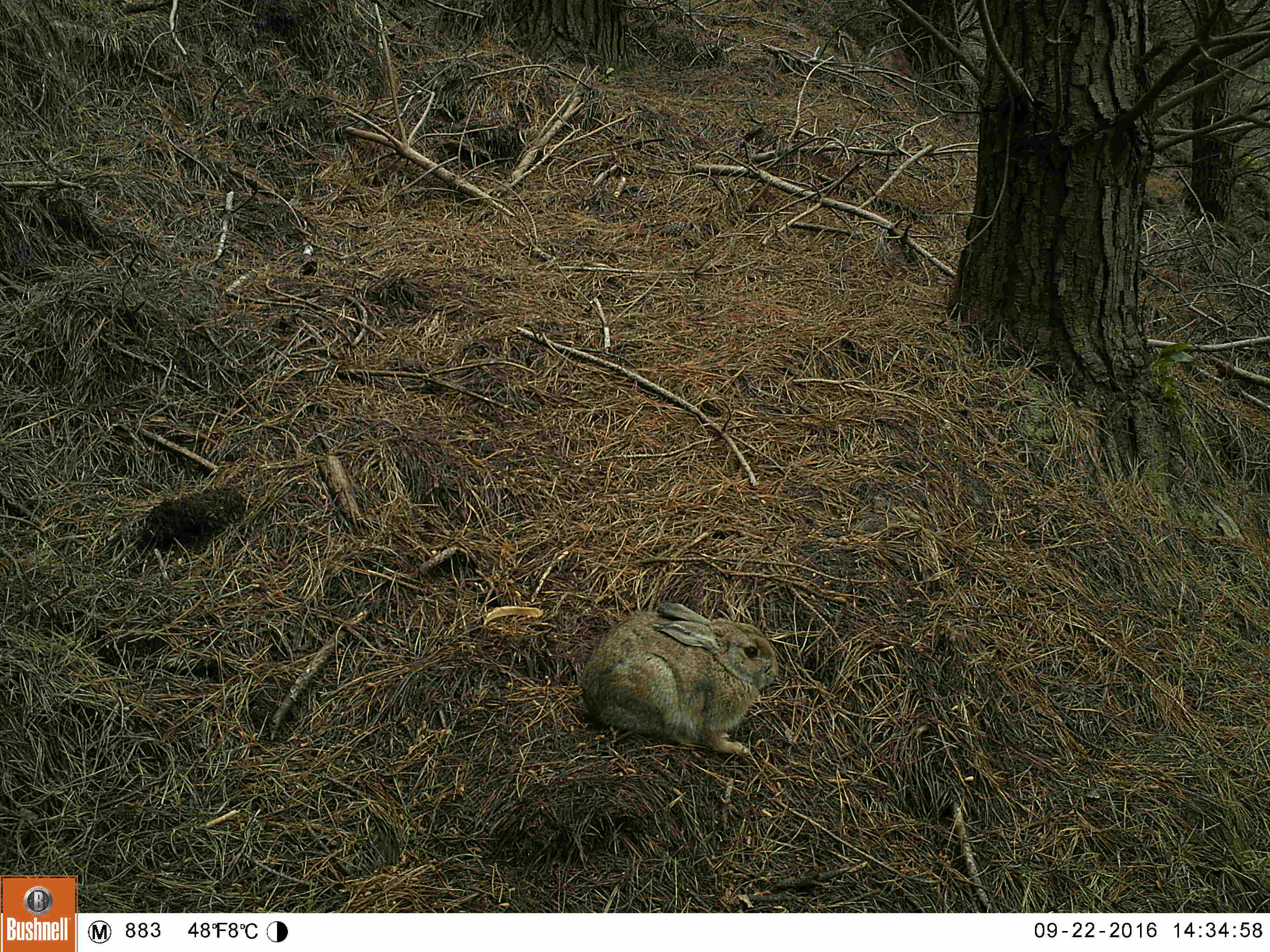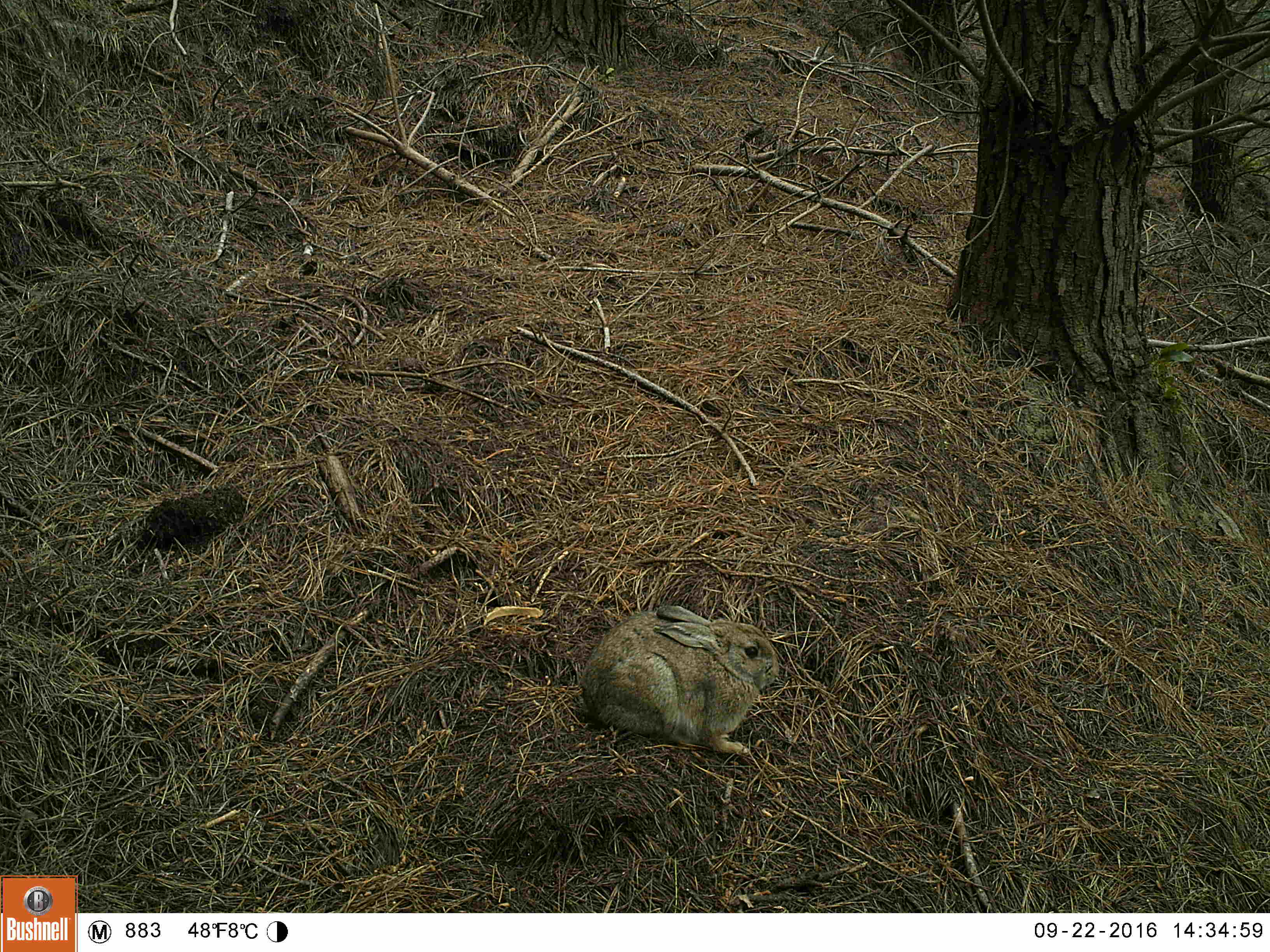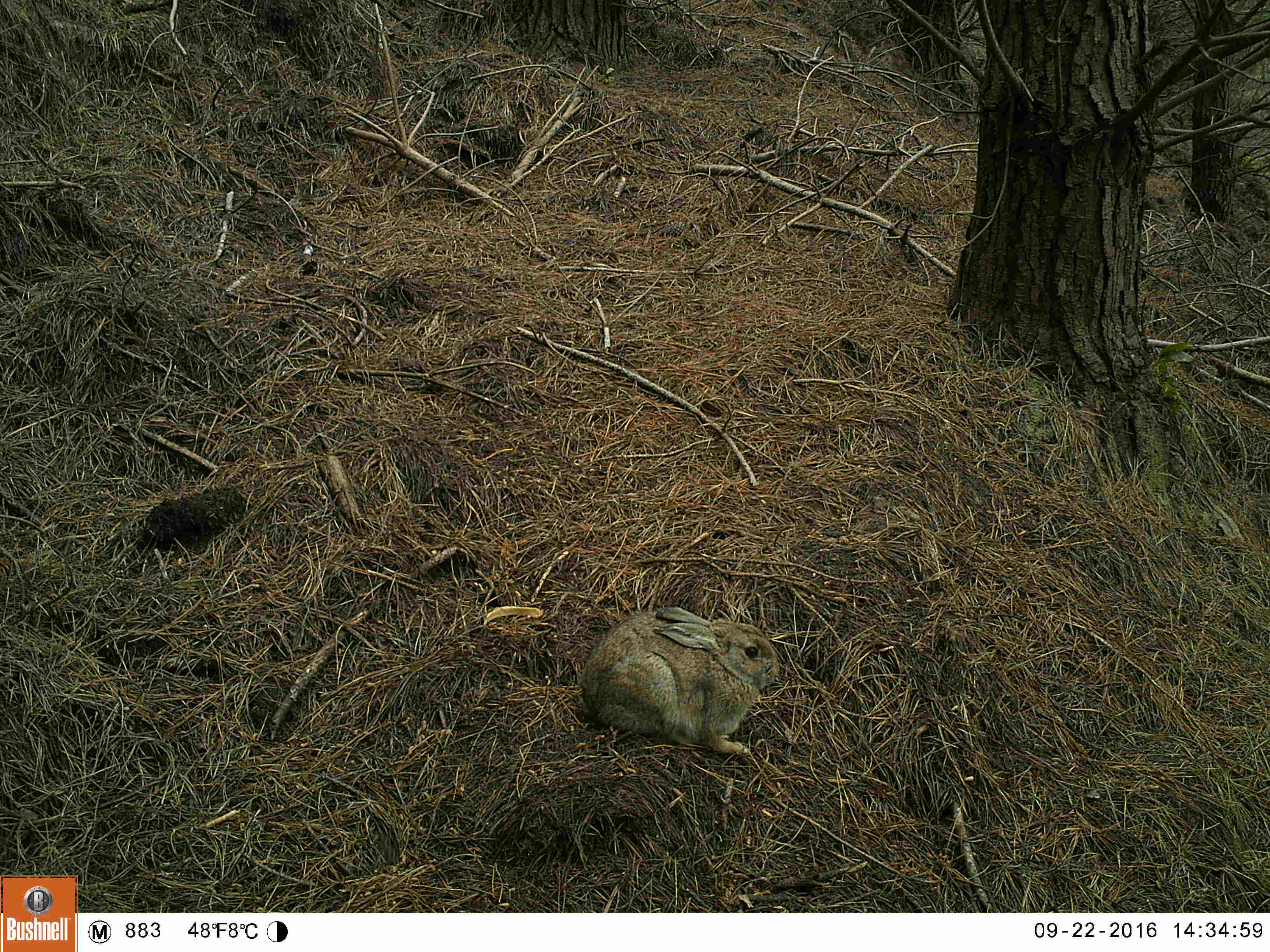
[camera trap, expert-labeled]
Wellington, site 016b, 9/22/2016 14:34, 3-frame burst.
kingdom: Animalia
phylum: Chordata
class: Mammalia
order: Lagomorpha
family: Leporidae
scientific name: Leporidae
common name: rabbit